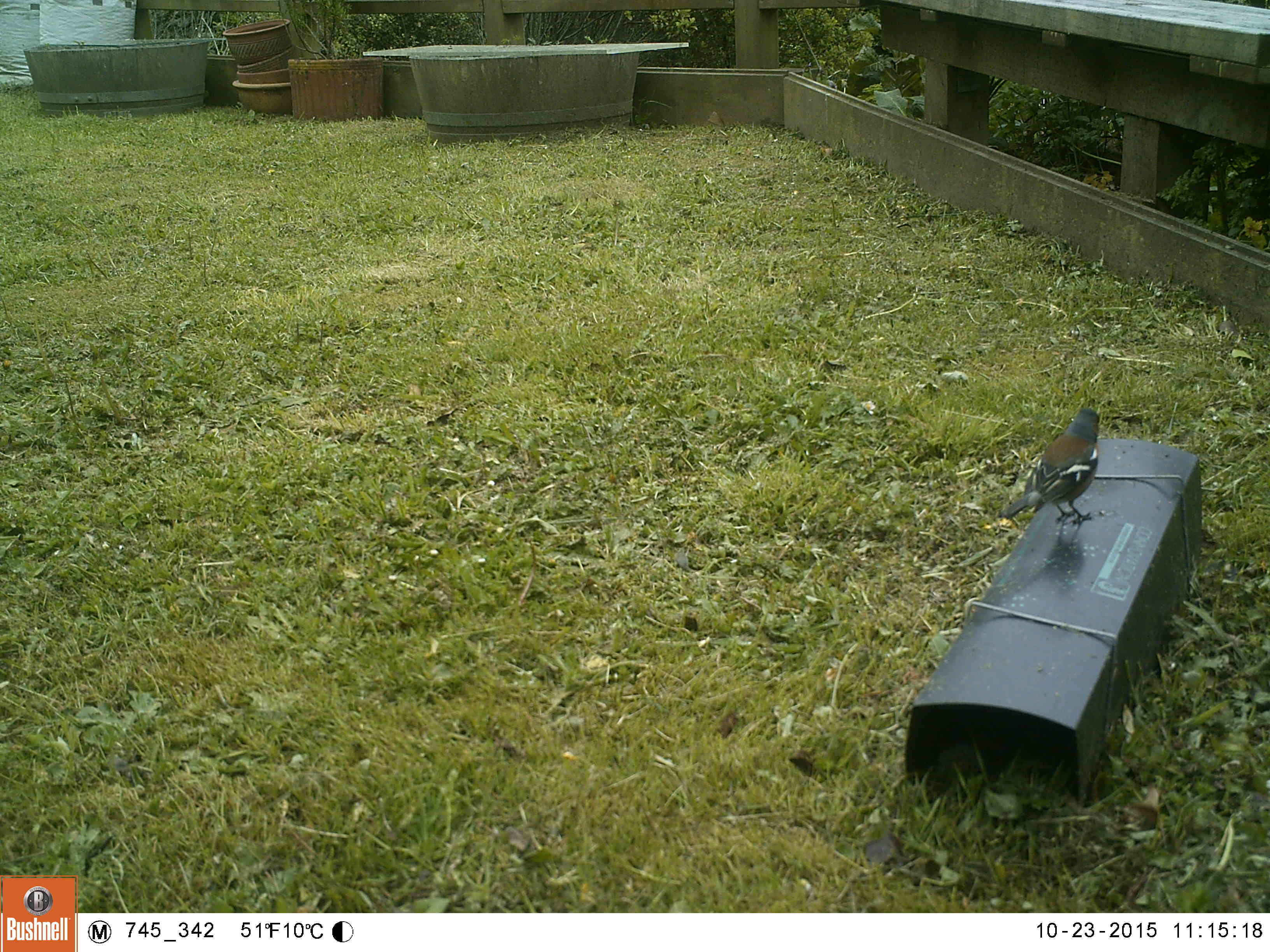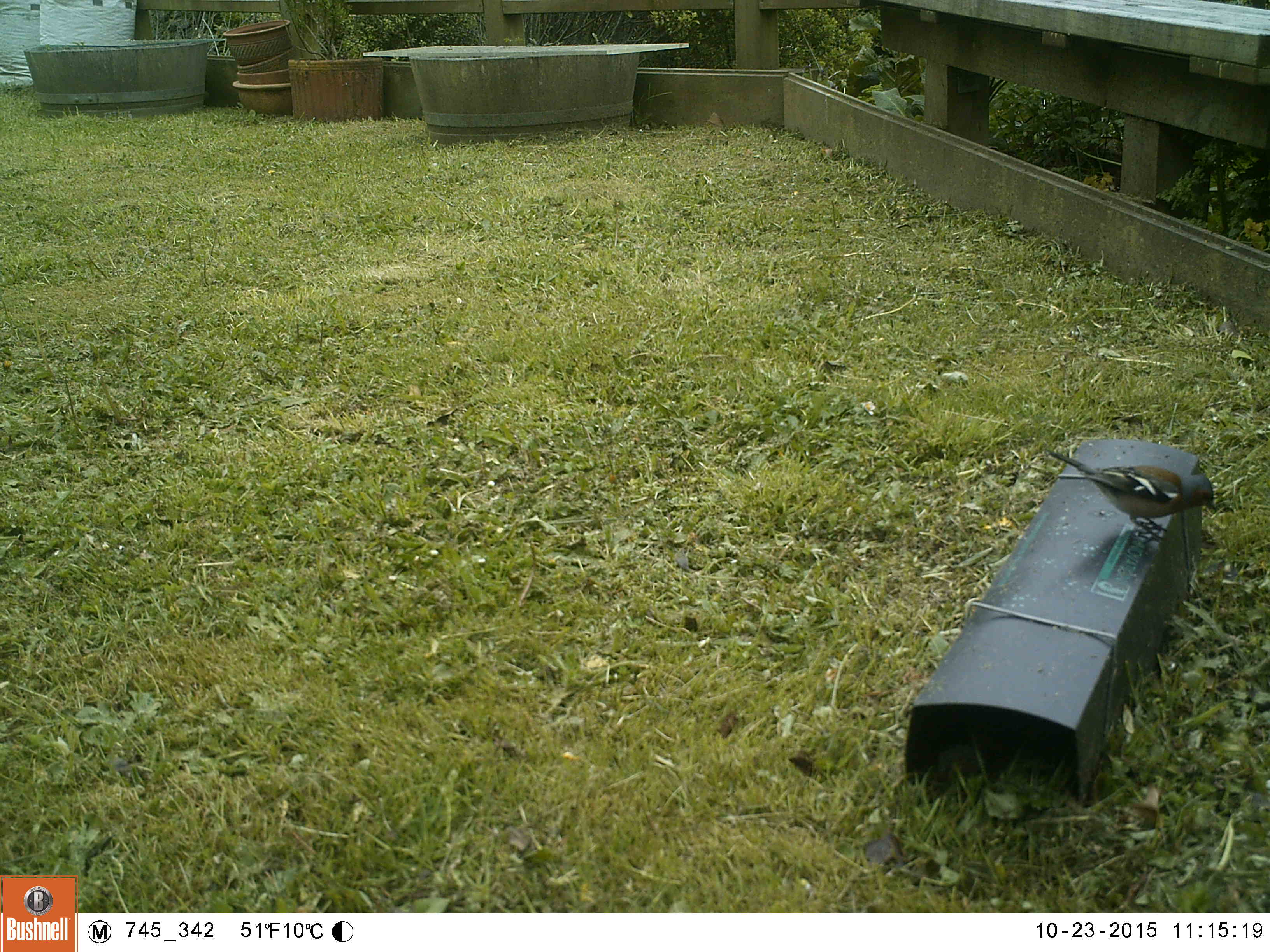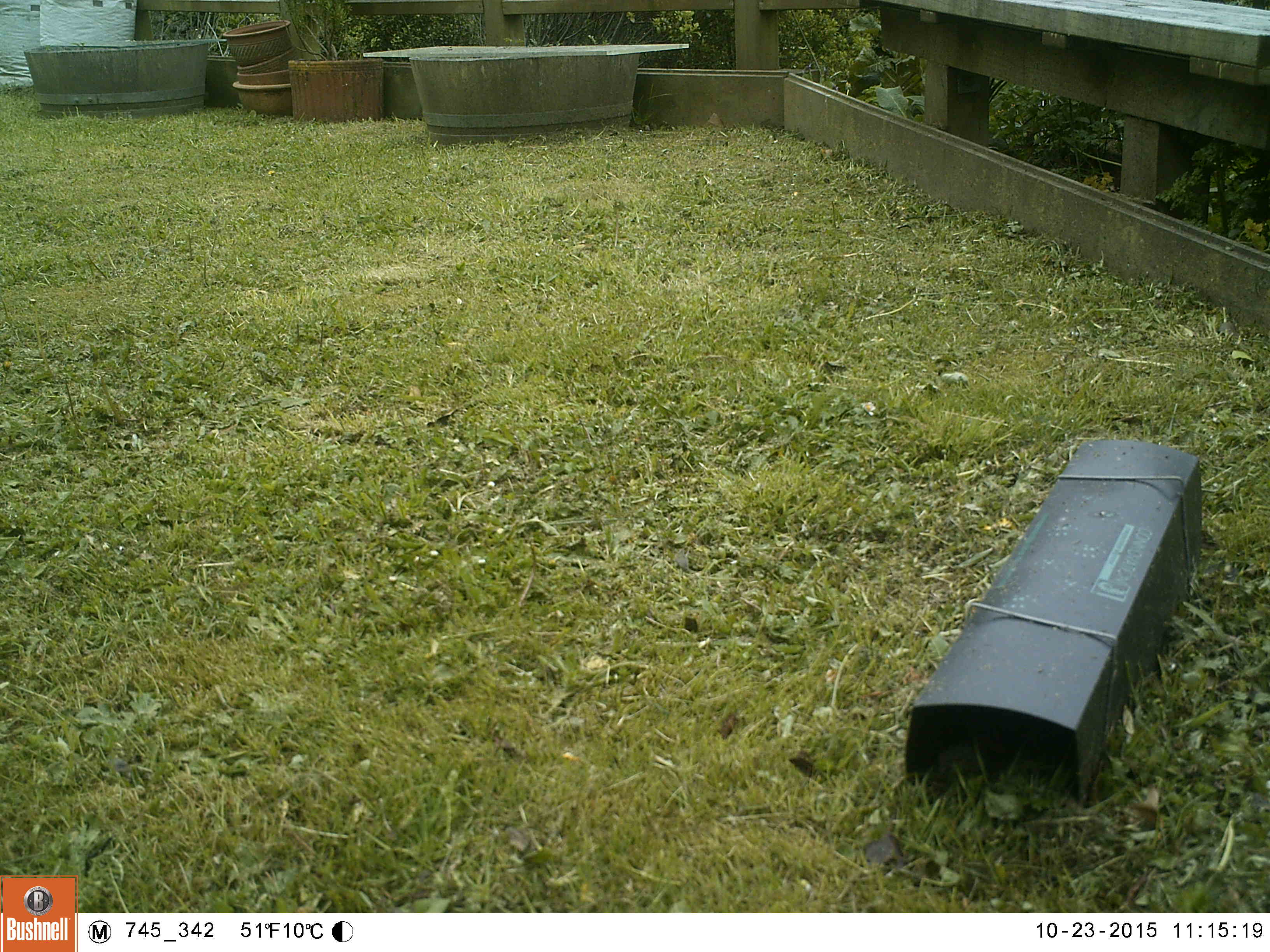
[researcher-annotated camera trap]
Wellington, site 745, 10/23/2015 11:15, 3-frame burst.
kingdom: Animalia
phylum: Chordata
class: Aves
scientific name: Aves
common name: bird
Bird (Aves).